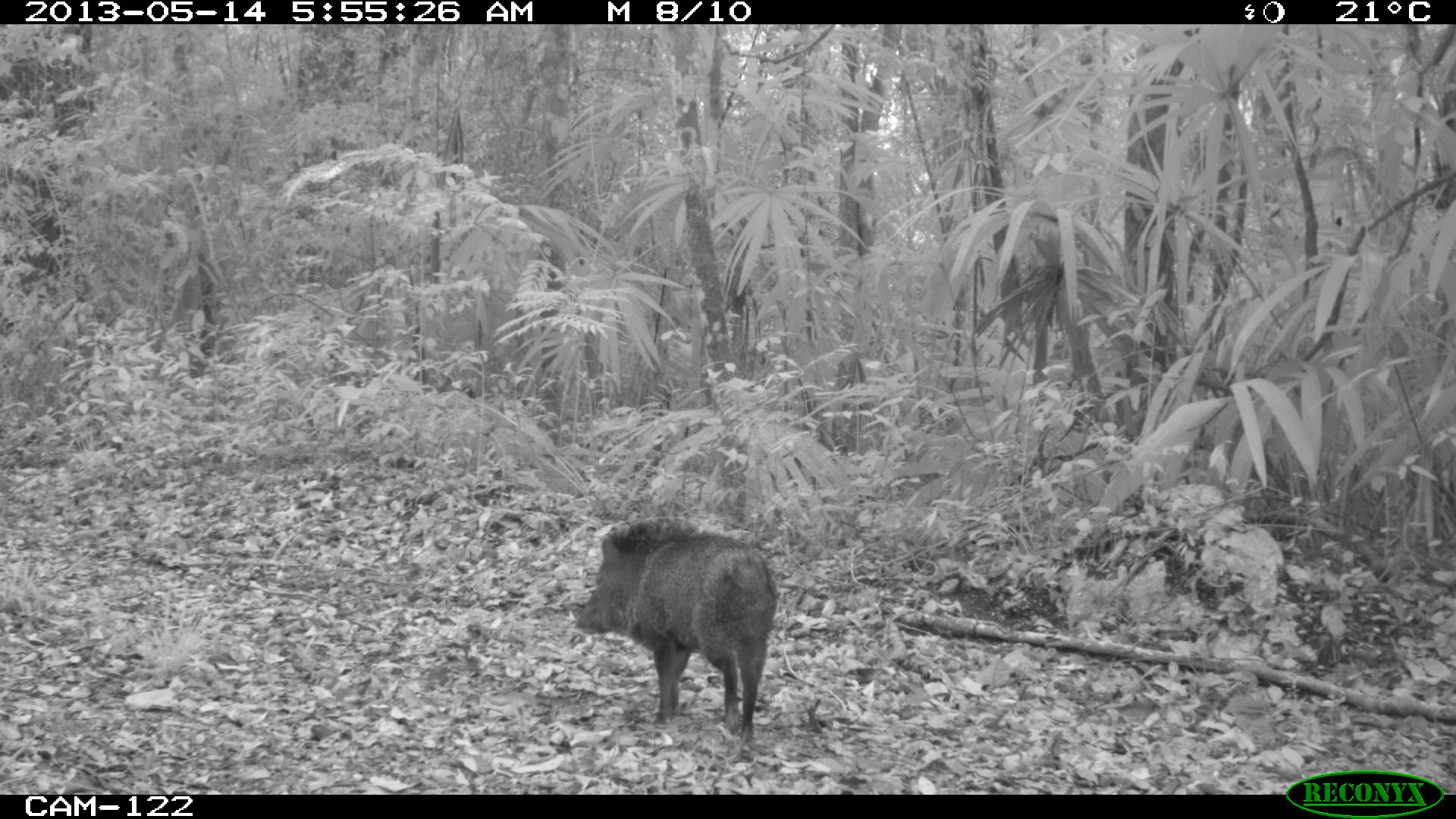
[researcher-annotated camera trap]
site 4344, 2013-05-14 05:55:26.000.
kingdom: Animalia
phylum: Chordata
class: Mammalia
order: Artiodactyla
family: Tayassuidae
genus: Pecari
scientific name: Pecari tajacu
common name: collared peccary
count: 2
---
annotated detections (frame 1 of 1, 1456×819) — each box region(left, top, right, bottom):
pecari tajacu: region(574, 519, 778, 741)